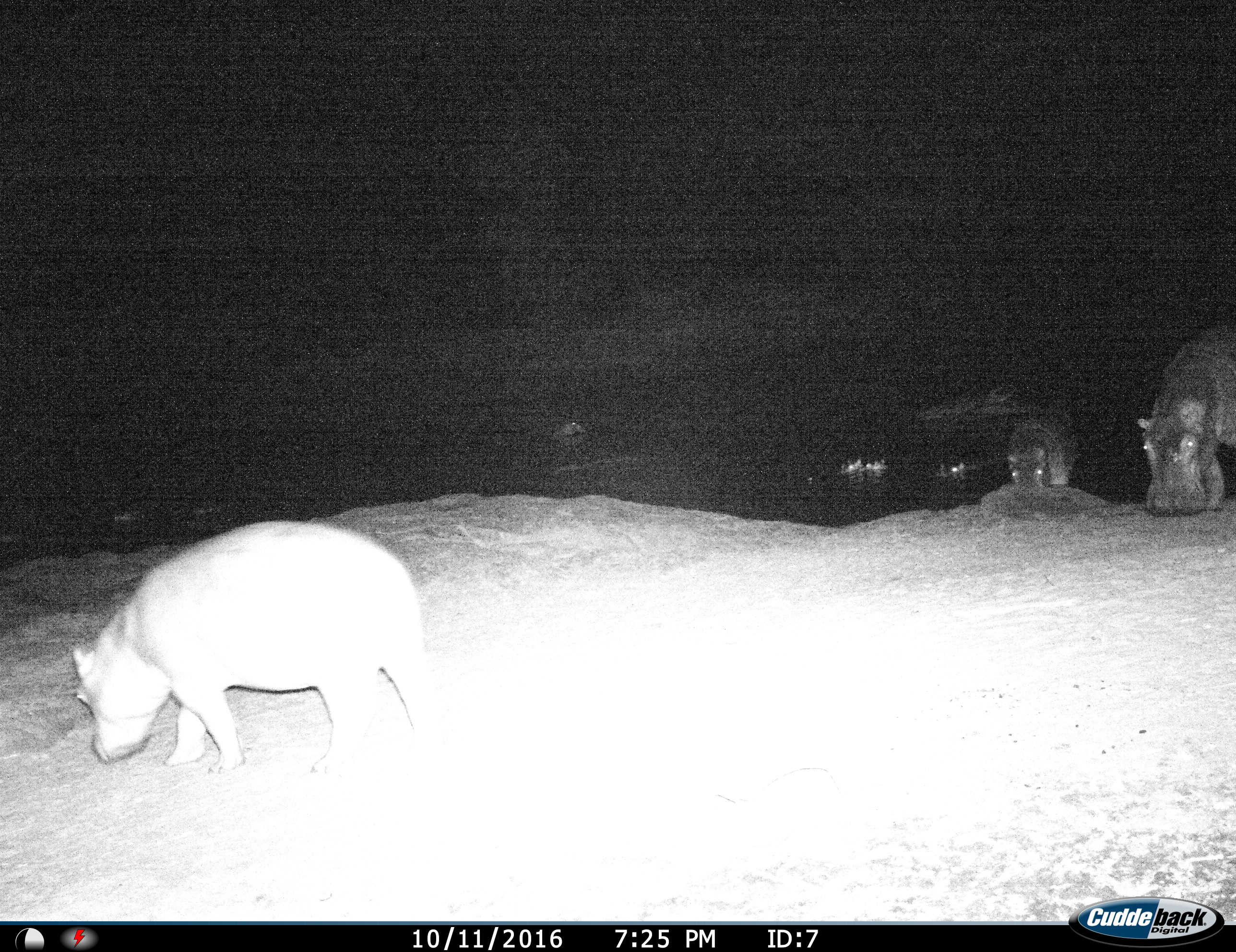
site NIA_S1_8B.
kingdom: Animalia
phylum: Chordata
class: Mammalia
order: Artiodactyla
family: Hippopotamidae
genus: Hippopotamus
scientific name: Hippopotamus amphibius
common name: hippopotamus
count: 5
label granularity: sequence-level